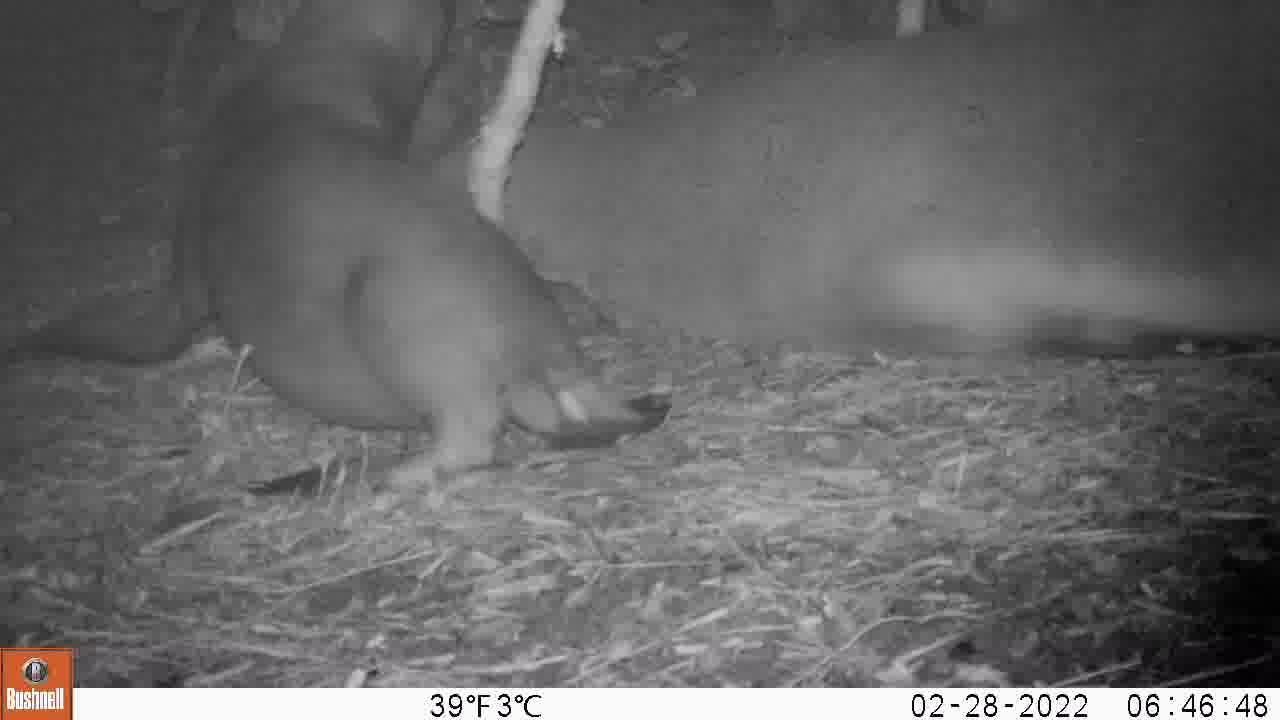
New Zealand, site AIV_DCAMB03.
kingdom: Animalia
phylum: Chordata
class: Mammalia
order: Carnivora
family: Otariidae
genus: Phocarctos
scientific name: Phocarctos hookeri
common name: new zealand sea lion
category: sealion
Sealion (new zealand sea lion) (Phocarctos hookeri).